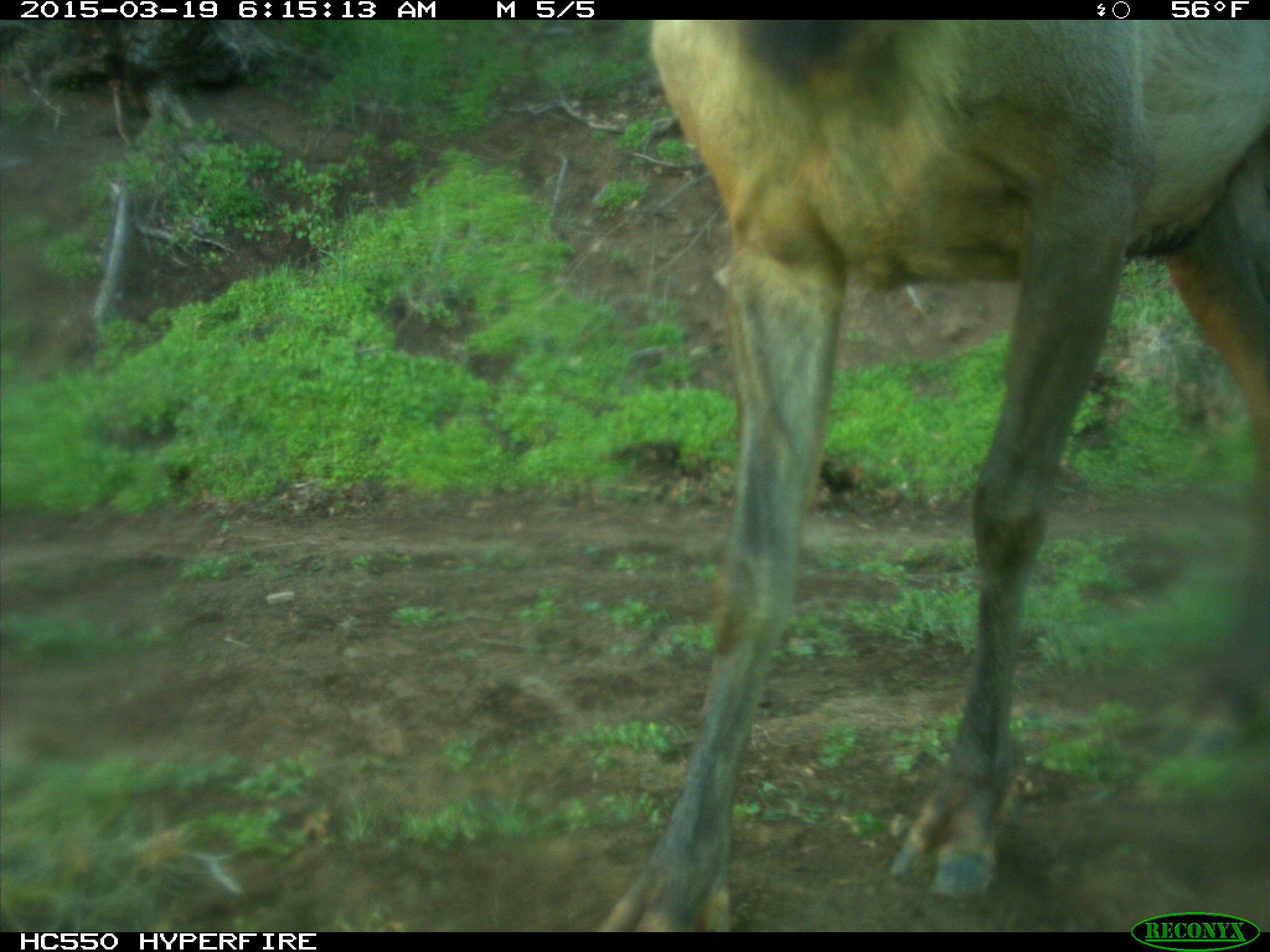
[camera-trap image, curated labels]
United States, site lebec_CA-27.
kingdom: Animalia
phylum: Chordata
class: Mammalia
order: Artiodactyla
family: Cervidae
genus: Cervus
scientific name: Cervus canadensis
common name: elk